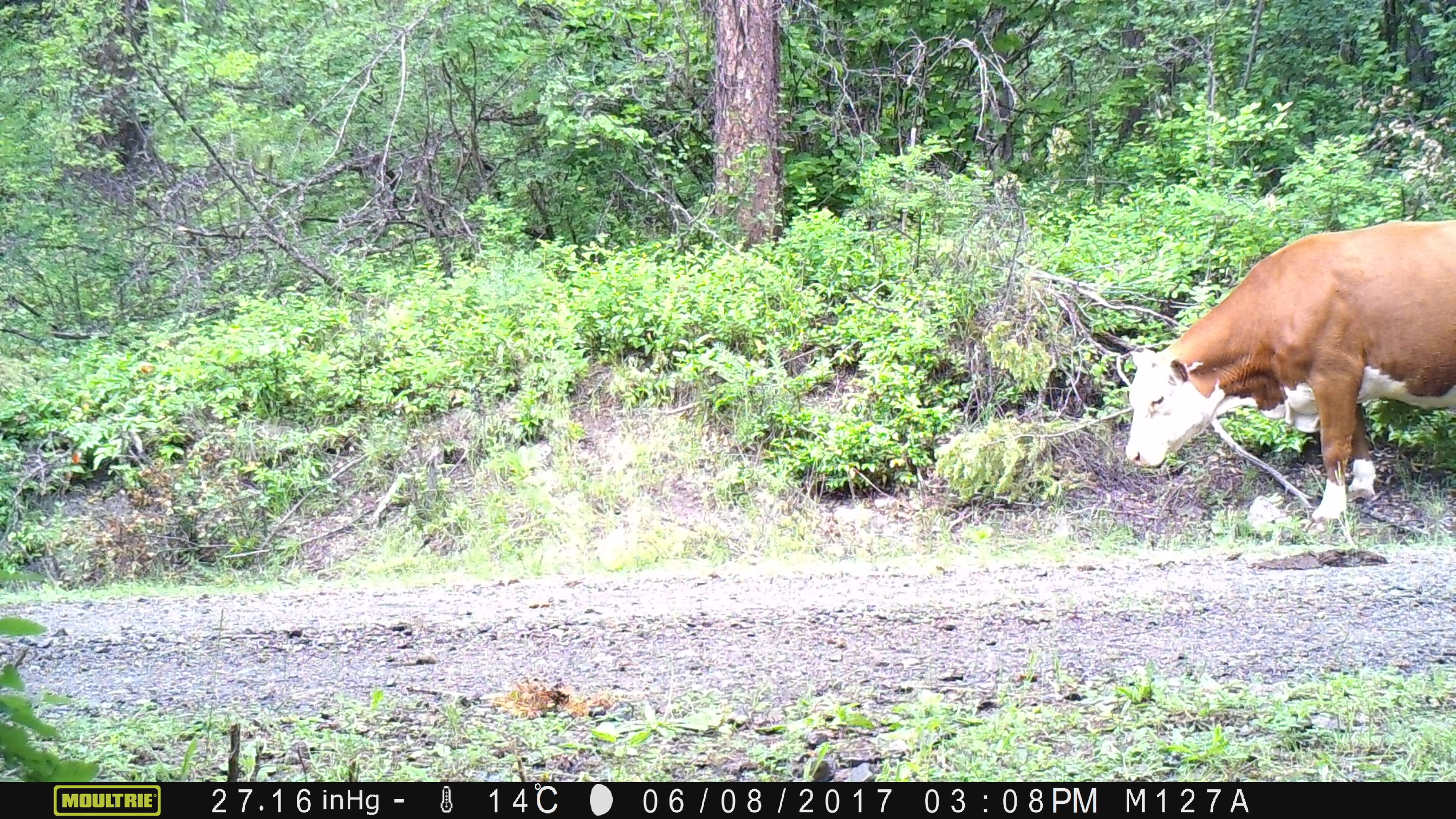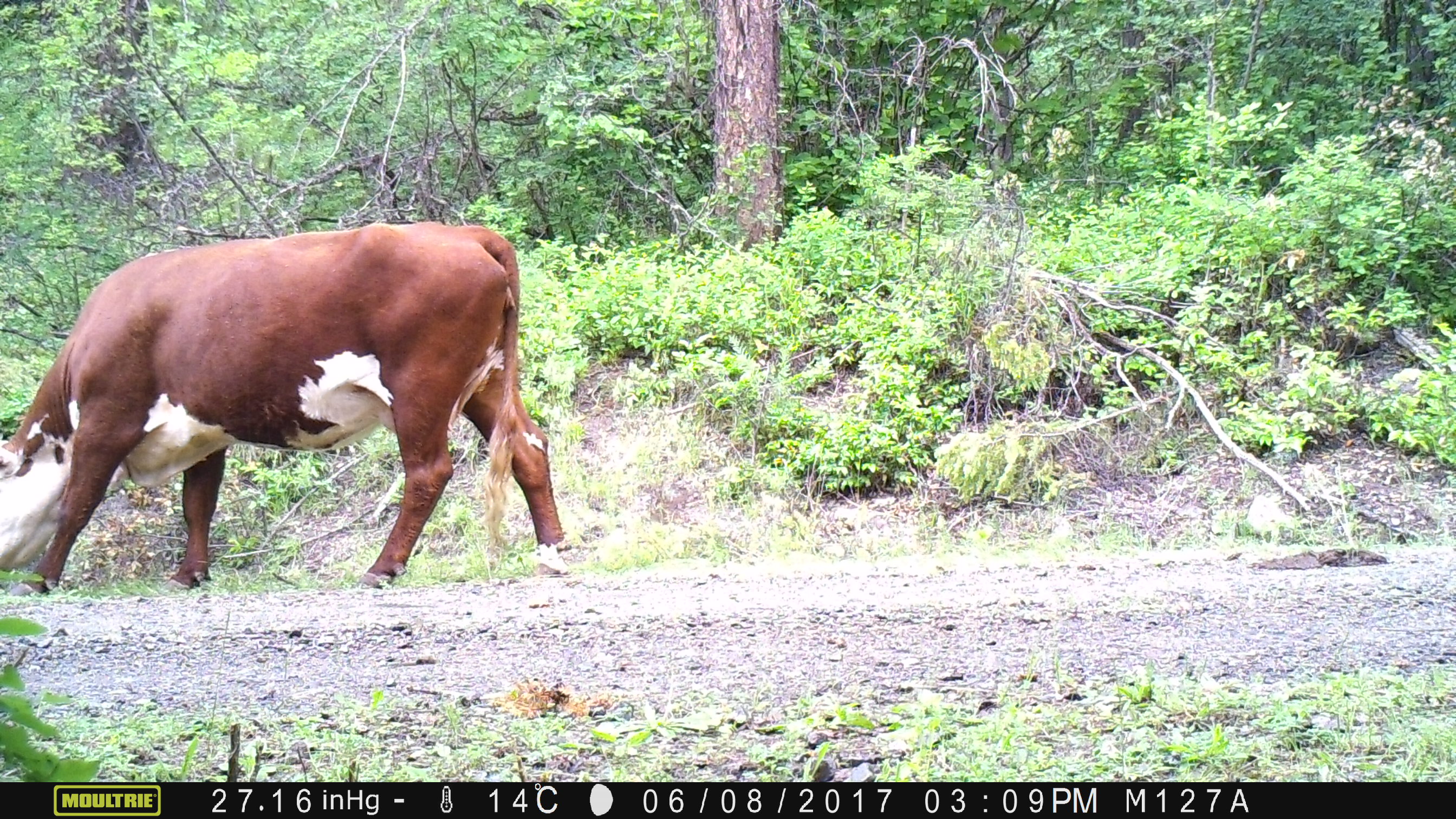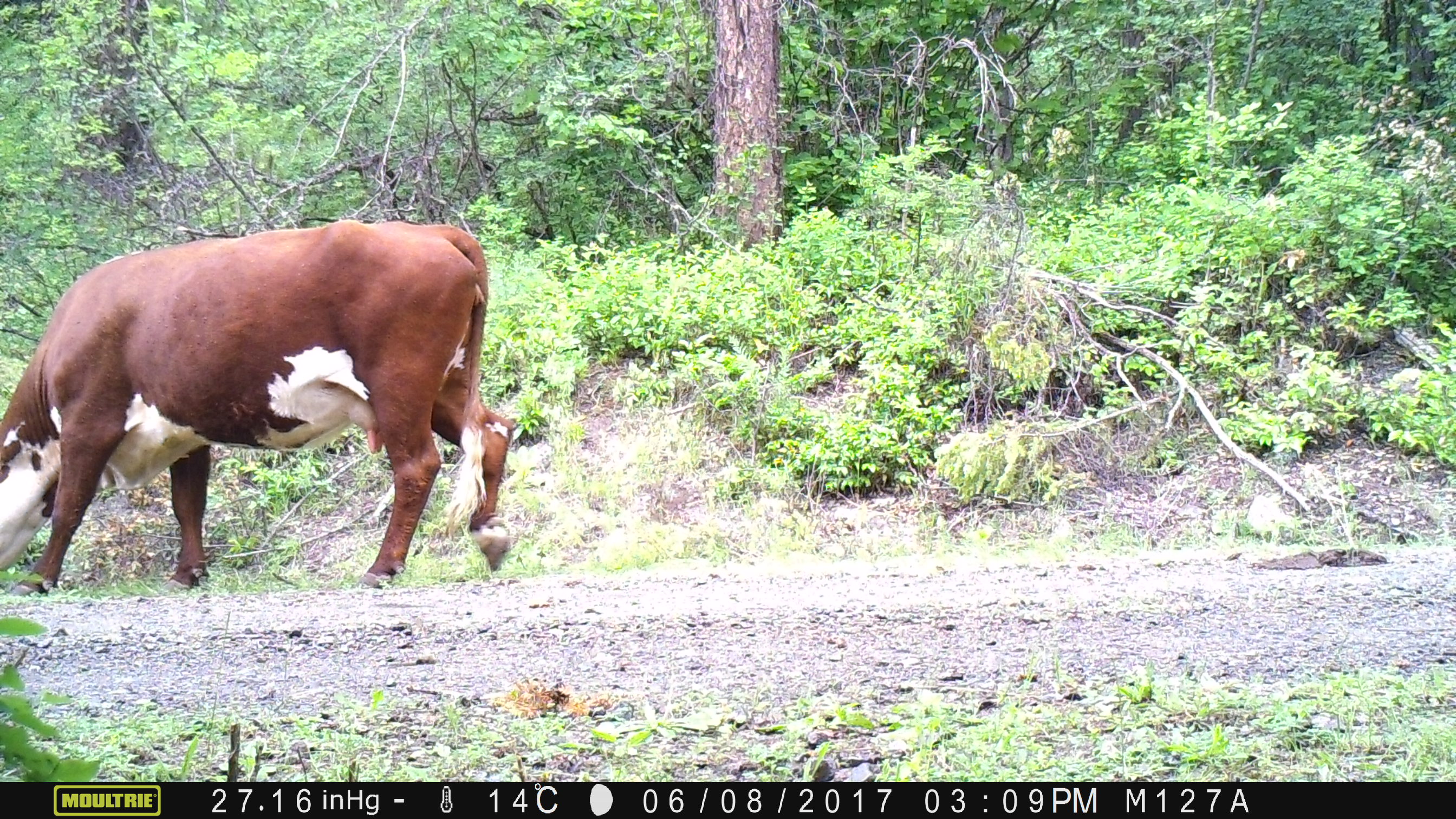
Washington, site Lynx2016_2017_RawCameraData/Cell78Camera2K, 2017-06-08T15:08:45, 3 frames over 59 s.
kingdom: Animalia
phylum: Chordata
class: Mammalia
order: Artiodactyla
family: Bovidae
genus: Bos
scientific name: Bos taurus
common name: domestic cattle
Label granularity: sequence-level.